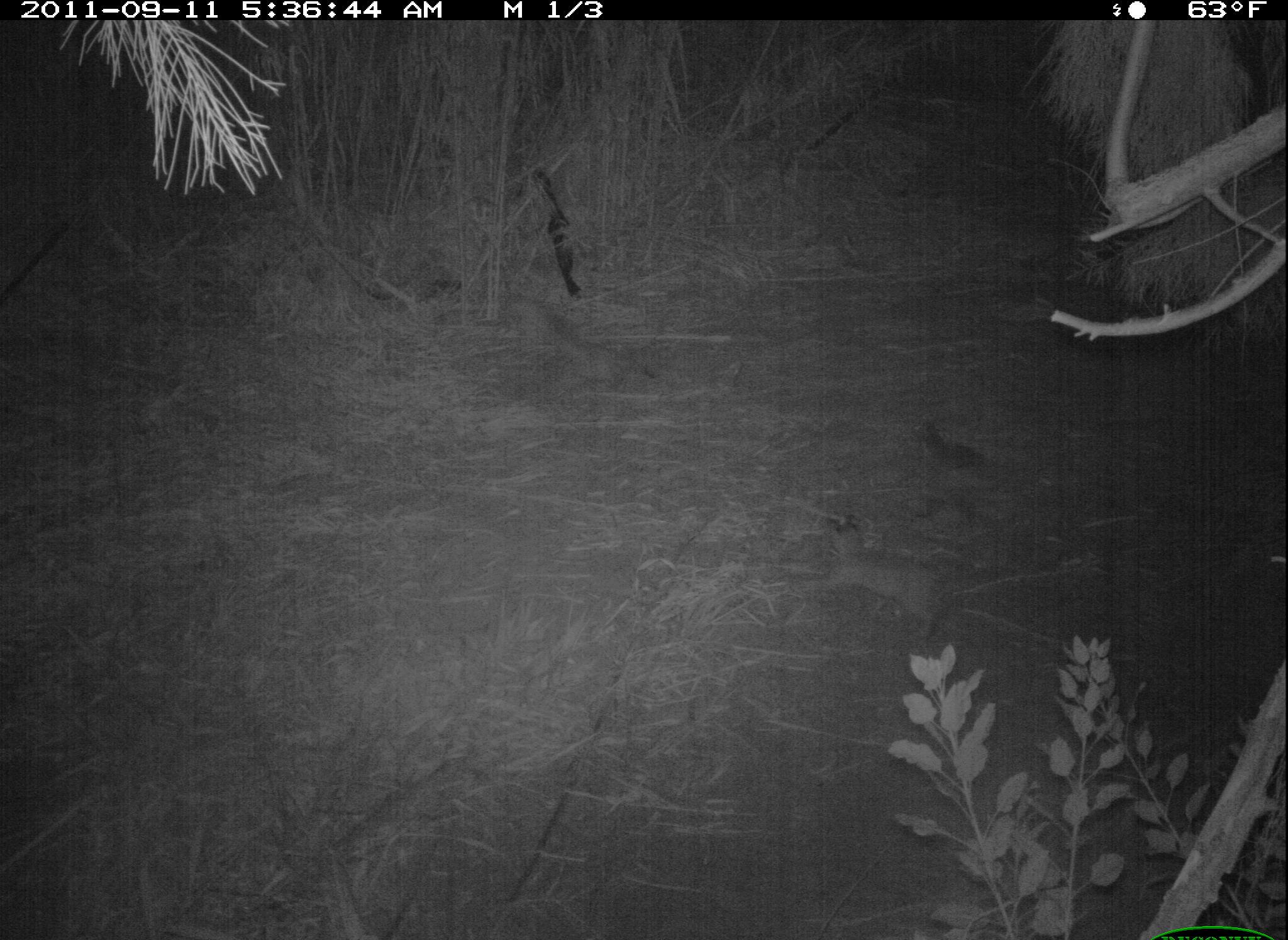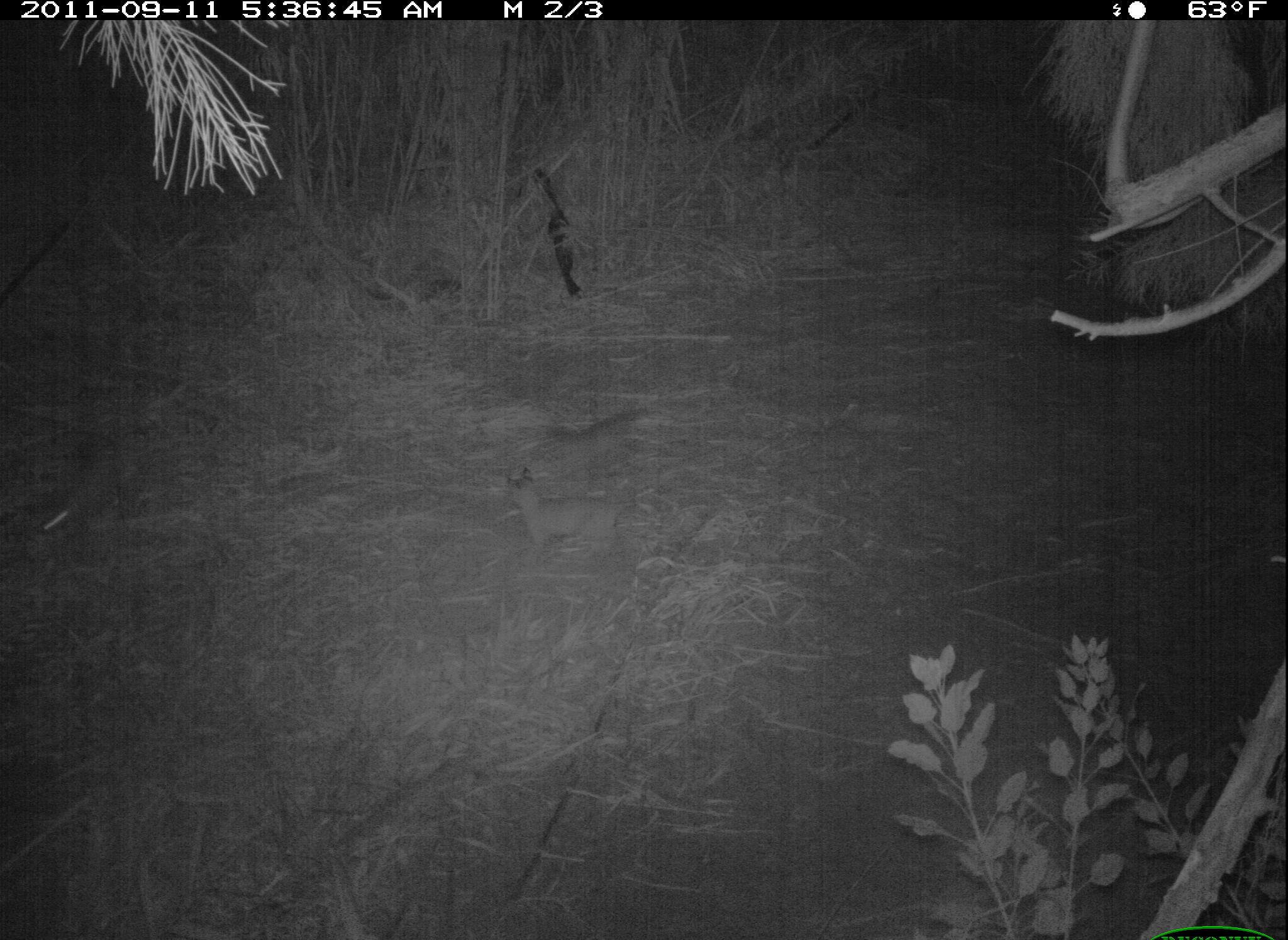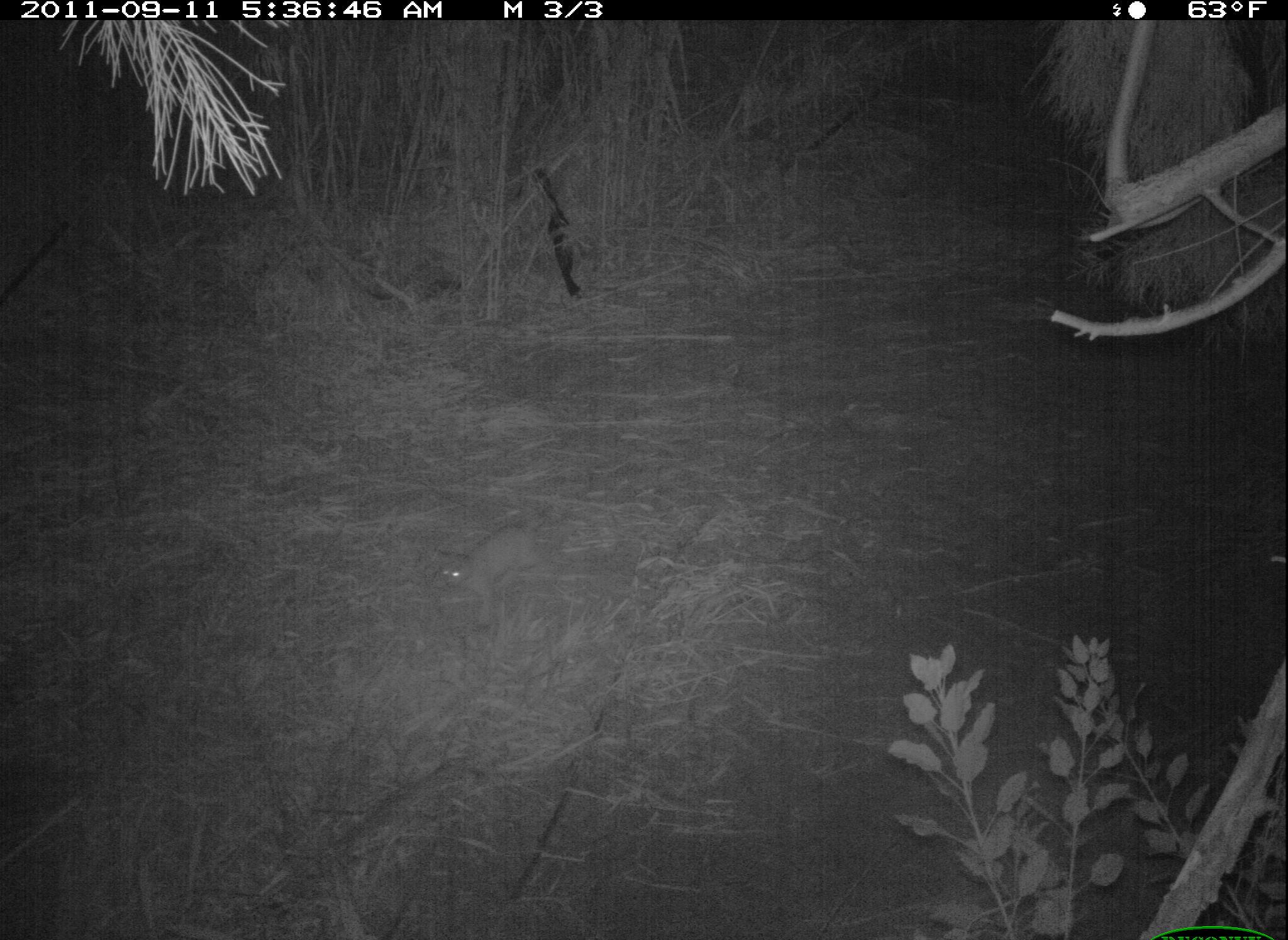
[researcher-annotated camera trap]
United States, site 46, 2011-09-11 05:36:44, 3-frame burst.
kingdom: Animalia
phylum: Chordata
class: Mammalia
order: Carnivora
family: Felidae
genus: Lynx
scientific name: Lynx rufus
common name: bobcat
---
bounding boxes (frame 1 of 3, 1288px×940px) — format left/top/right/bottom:
bobcat: 805/501/964/649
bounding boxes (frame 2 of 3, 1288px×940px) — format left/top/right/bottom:
bobcat: 501/461/649/569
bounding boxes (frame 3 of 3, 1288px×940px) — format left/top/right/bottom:
bobcat: 423/509/554/630